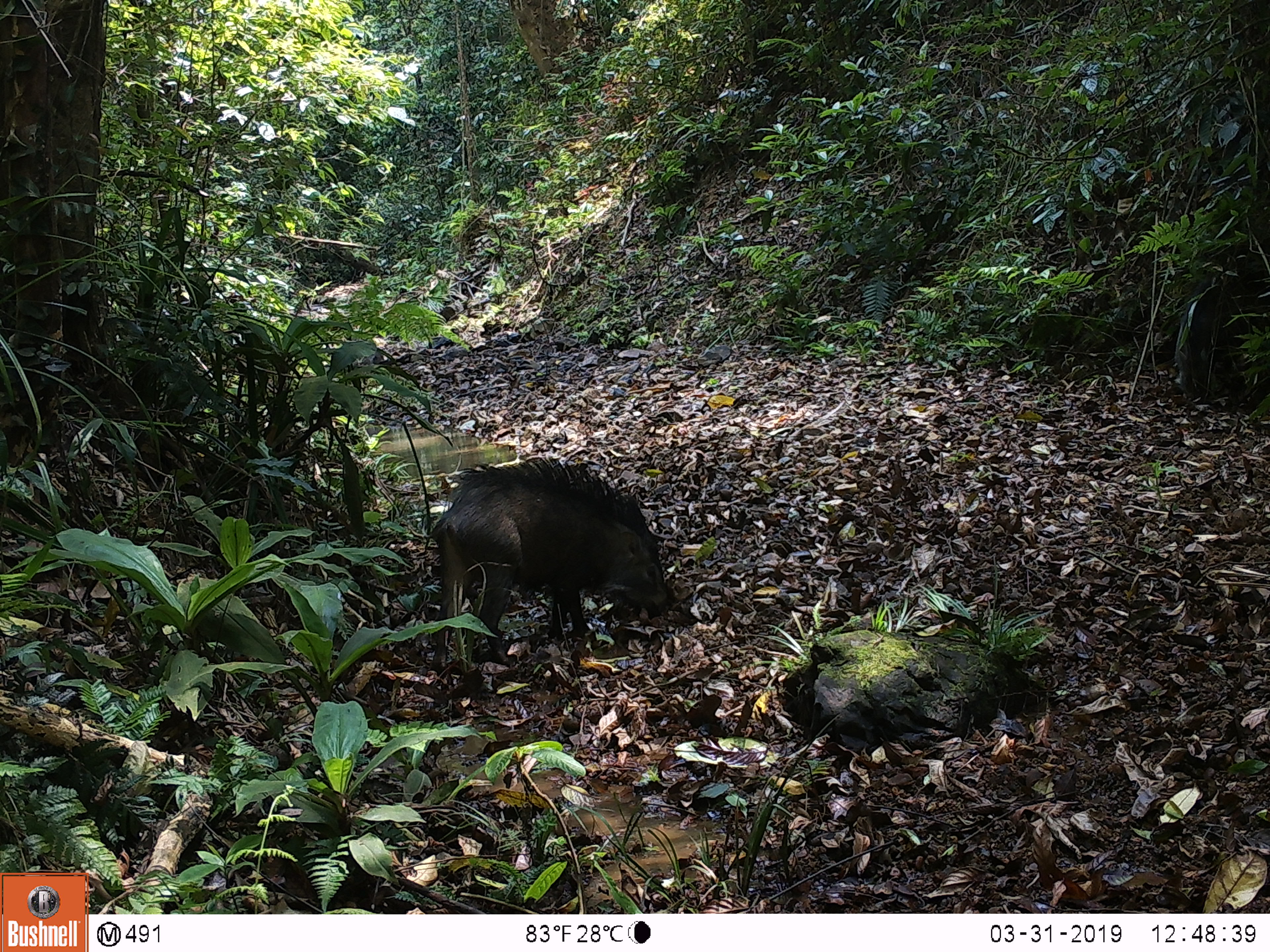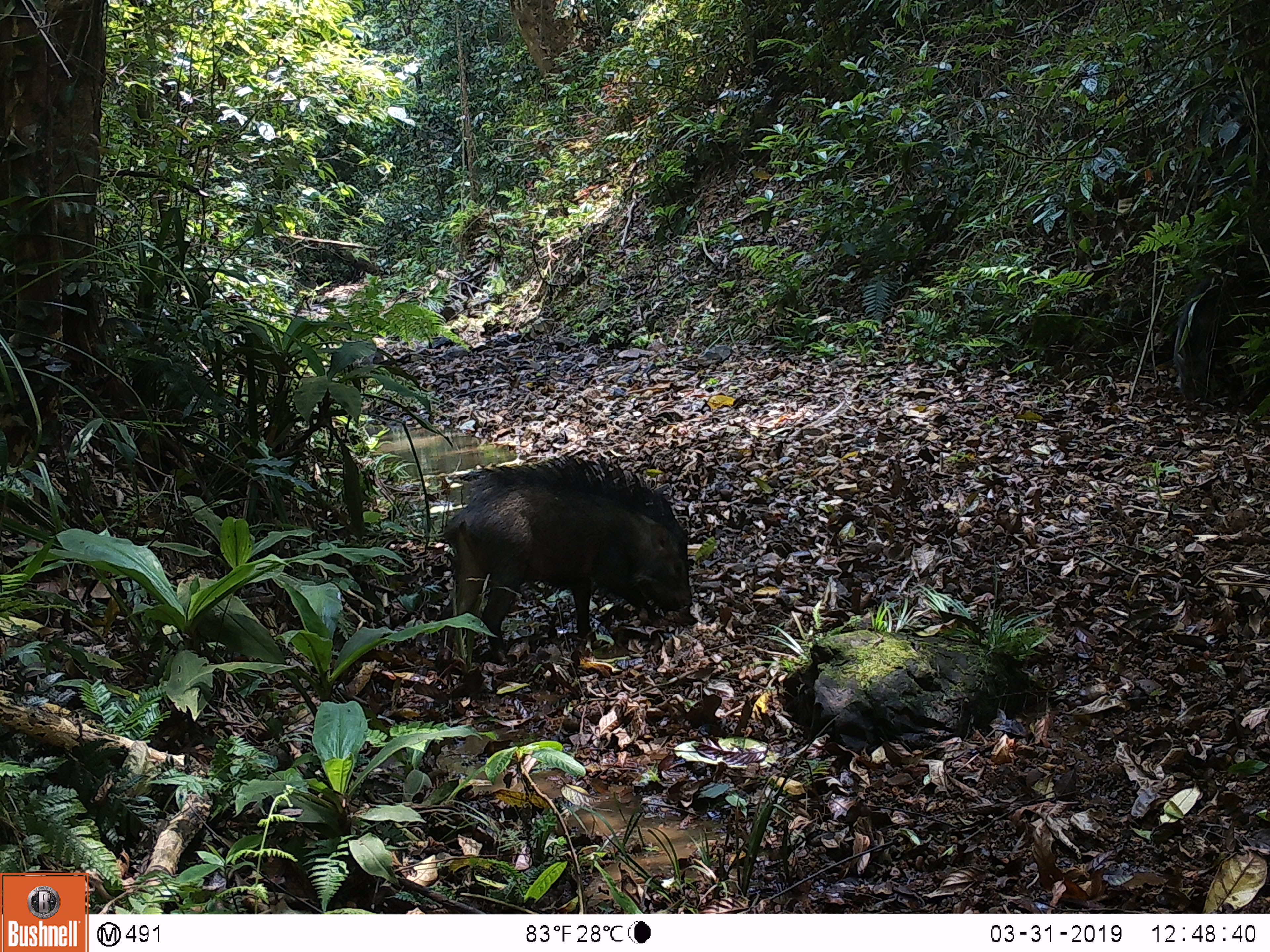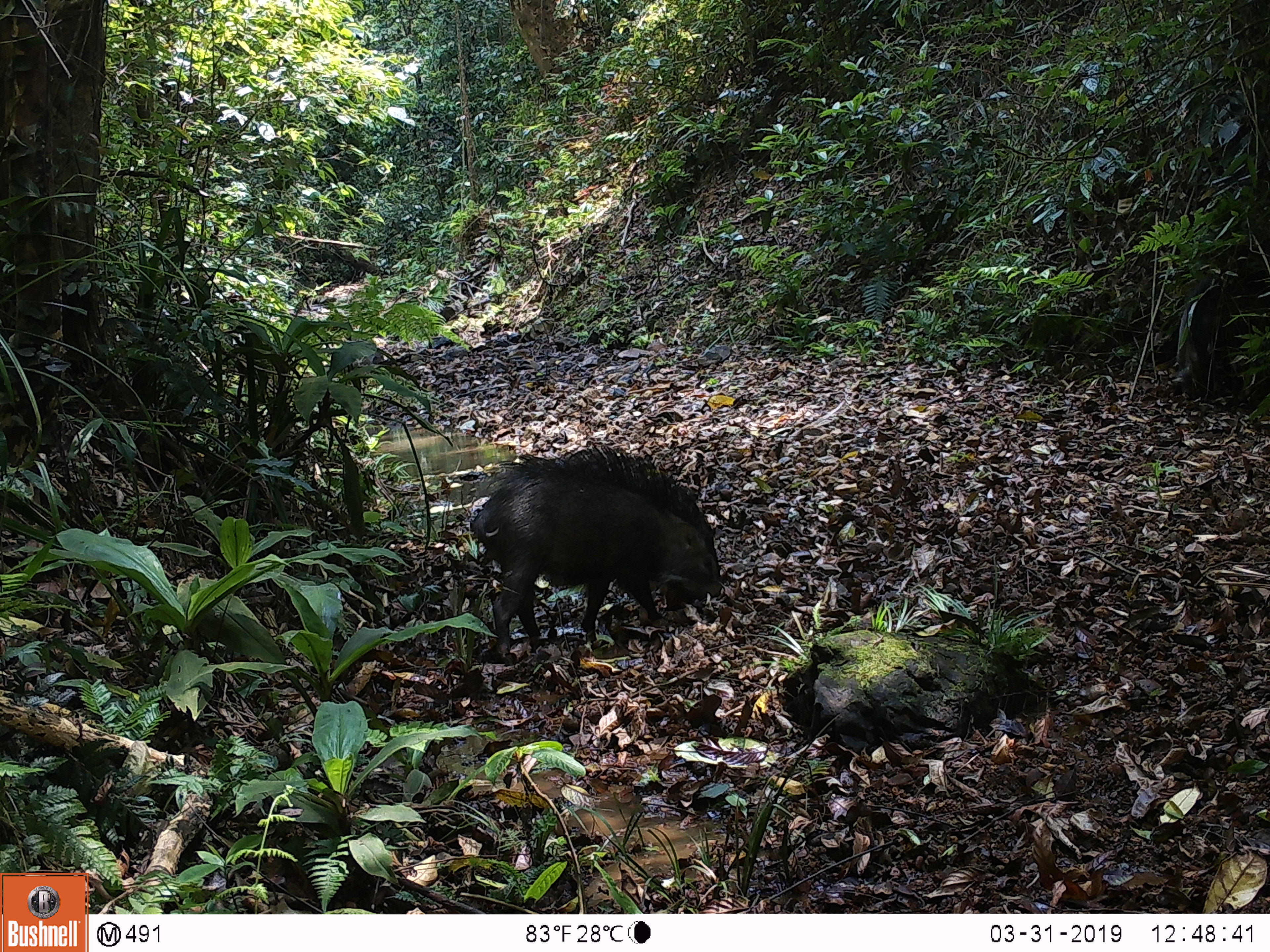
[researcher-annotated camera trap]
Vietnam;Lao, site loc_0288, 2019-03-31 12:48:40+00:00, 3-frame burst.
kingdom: Animalia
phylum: Chordata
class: Mammalia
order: Artiodactyla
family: Suidae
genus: Sus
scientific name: Sus scrofa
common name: eurasian wild pig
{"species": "eurasian wild pig (Sus scrofa)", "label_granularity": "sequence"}